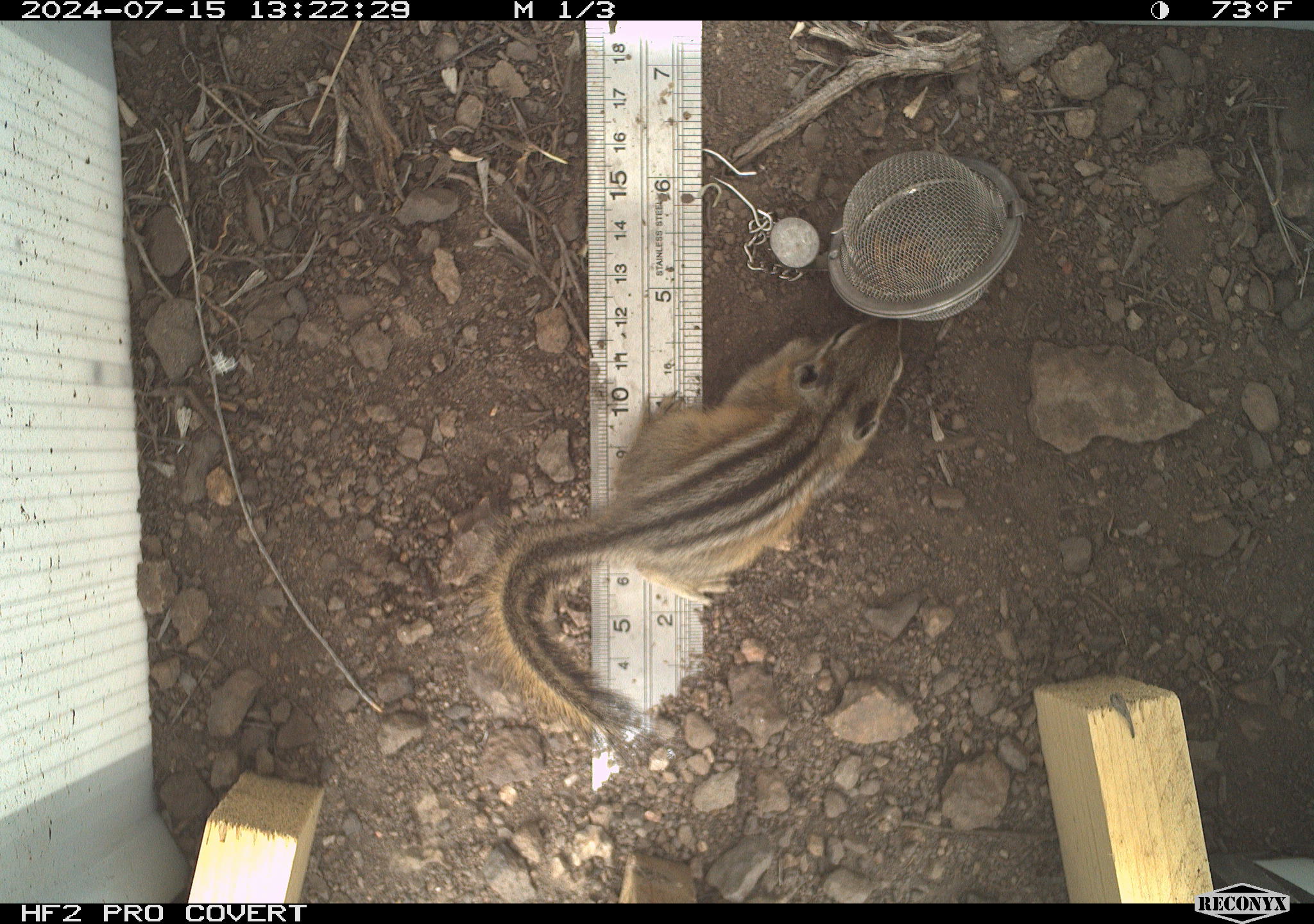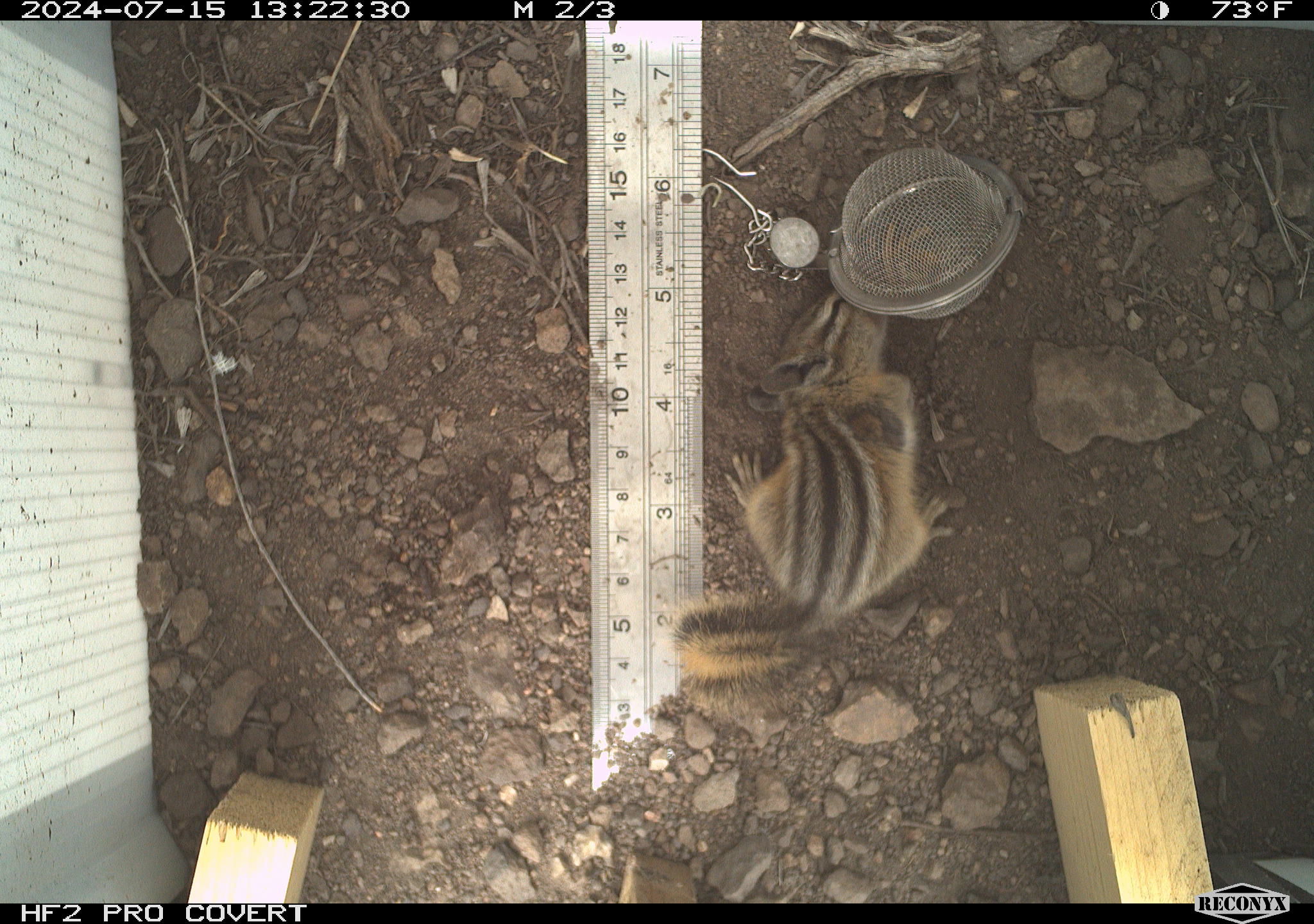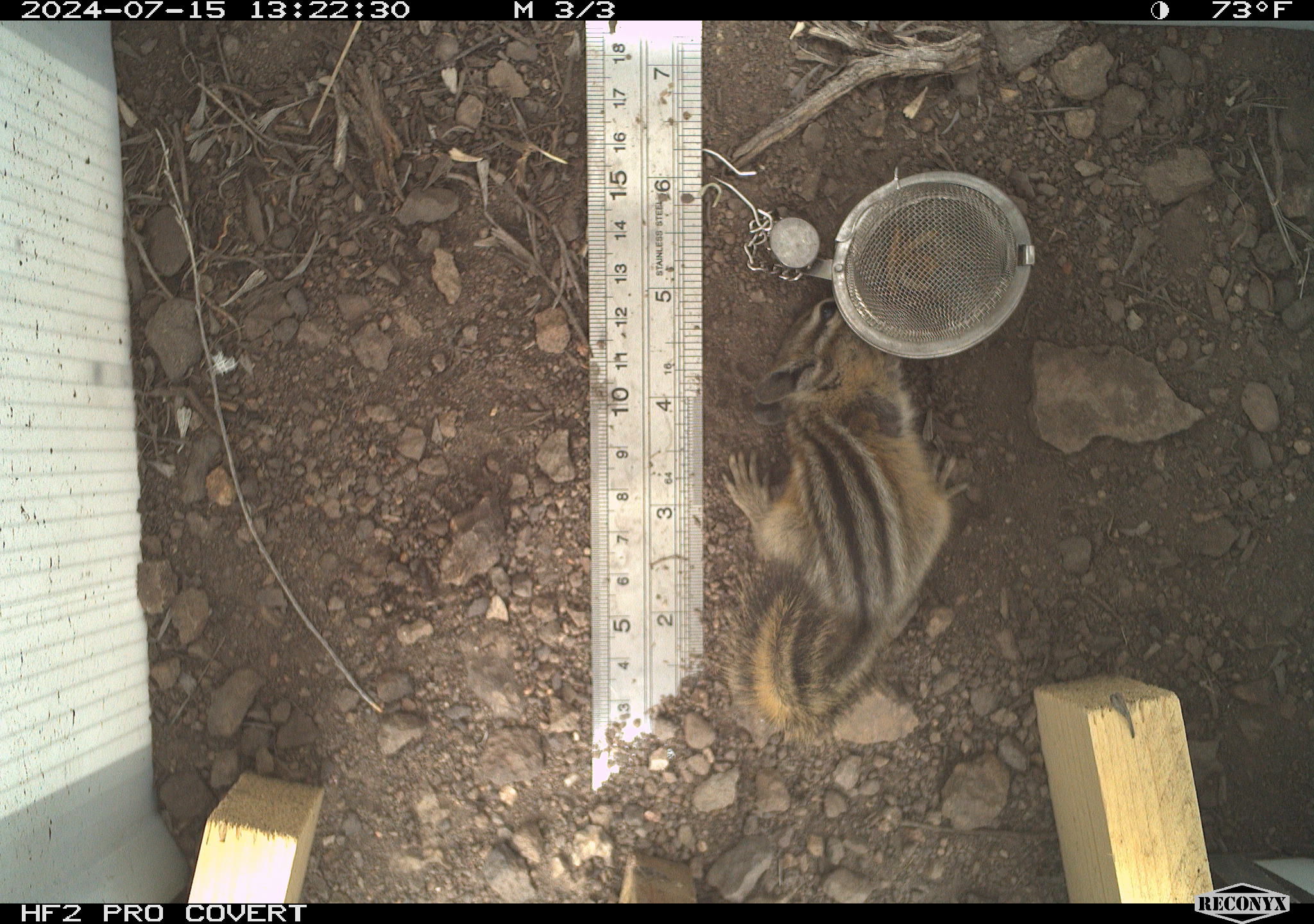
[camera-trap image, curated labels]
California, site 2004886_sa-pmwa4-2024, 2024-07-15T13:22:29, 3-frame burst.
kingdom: Animalia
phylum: Chordata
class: Mammalia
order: Rodentia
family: Sciuridae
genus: Neotamias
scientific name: Neotamias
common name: western chipmunks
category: neotamias species